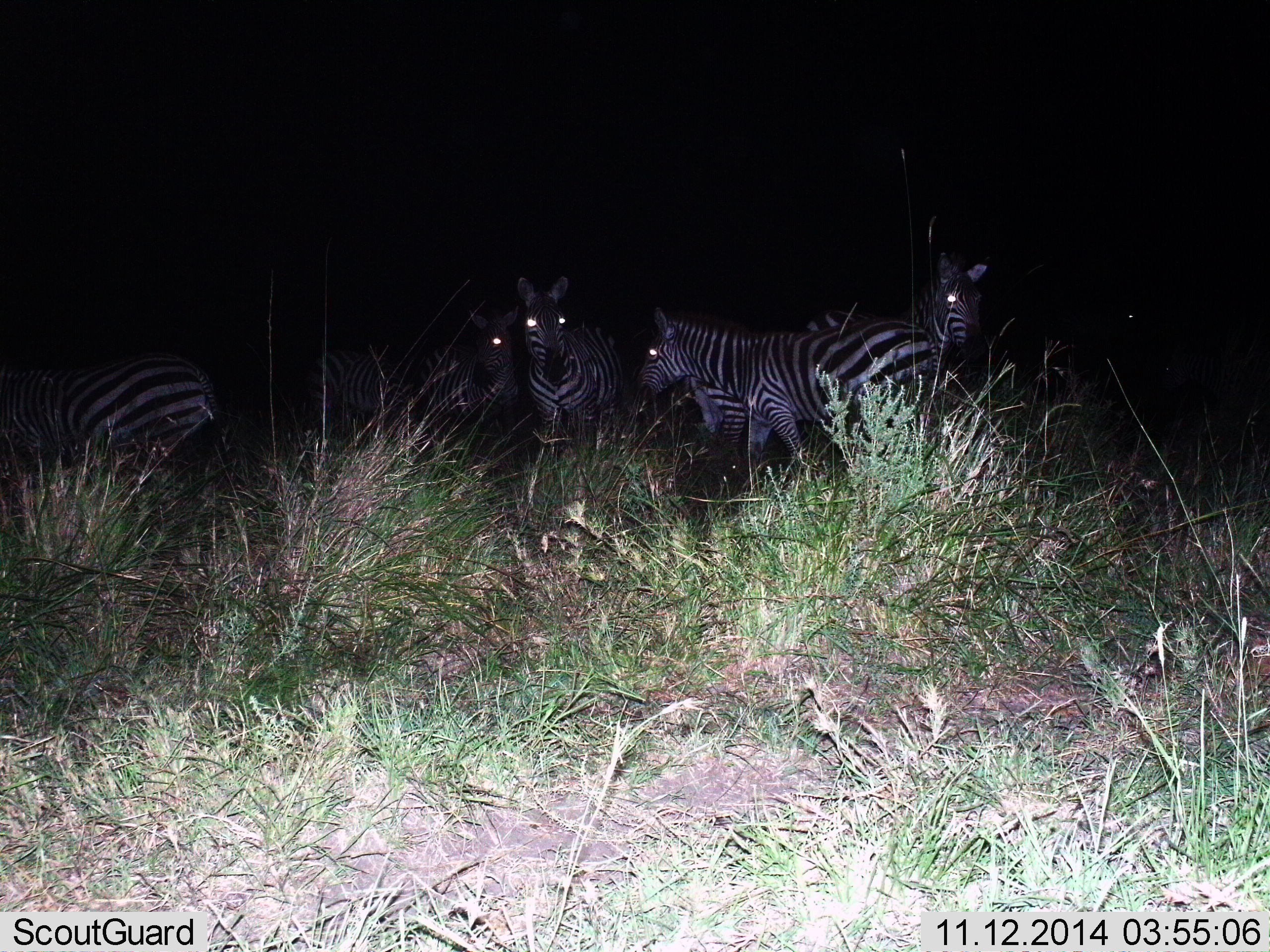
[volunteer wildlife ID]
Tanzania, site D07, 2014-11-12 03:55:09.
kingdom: Animalia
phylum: Chordata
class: Mammalia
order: Perissodactyla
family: Equidae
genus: Equus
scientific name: Equus quagga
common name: plains zebra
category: zebra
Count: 7.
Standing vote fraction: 90%.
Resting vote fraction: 0%.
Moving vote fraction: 30%.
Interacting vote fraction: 0%.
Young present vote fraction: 0%.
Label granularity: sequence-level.